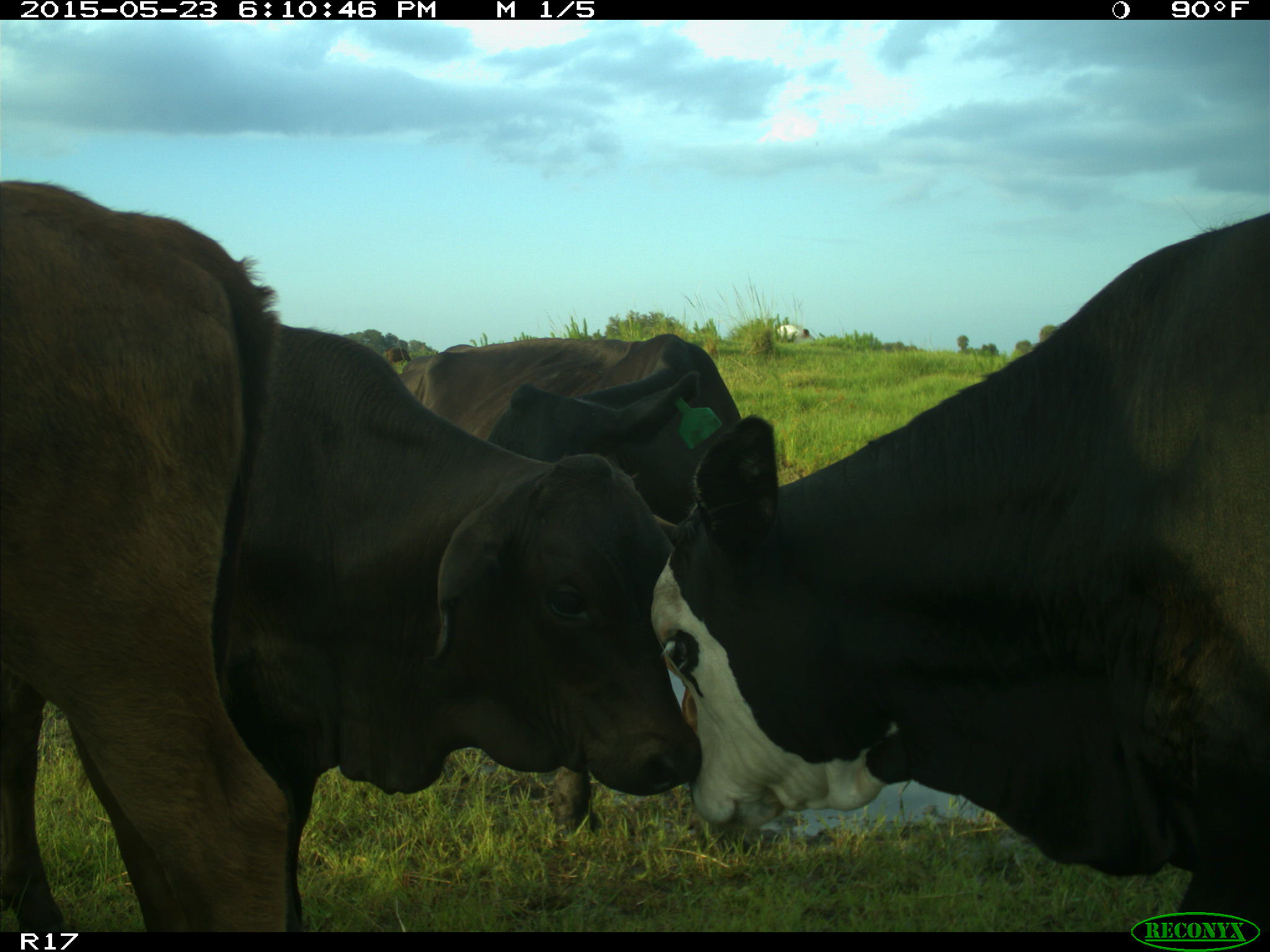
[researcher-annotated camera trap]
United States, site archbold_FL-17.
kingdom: Animalia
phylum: Chordata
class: Mammalia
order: Artiodactyla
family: Bovidae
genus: Bos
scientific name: Bos taurus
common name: domestic cow